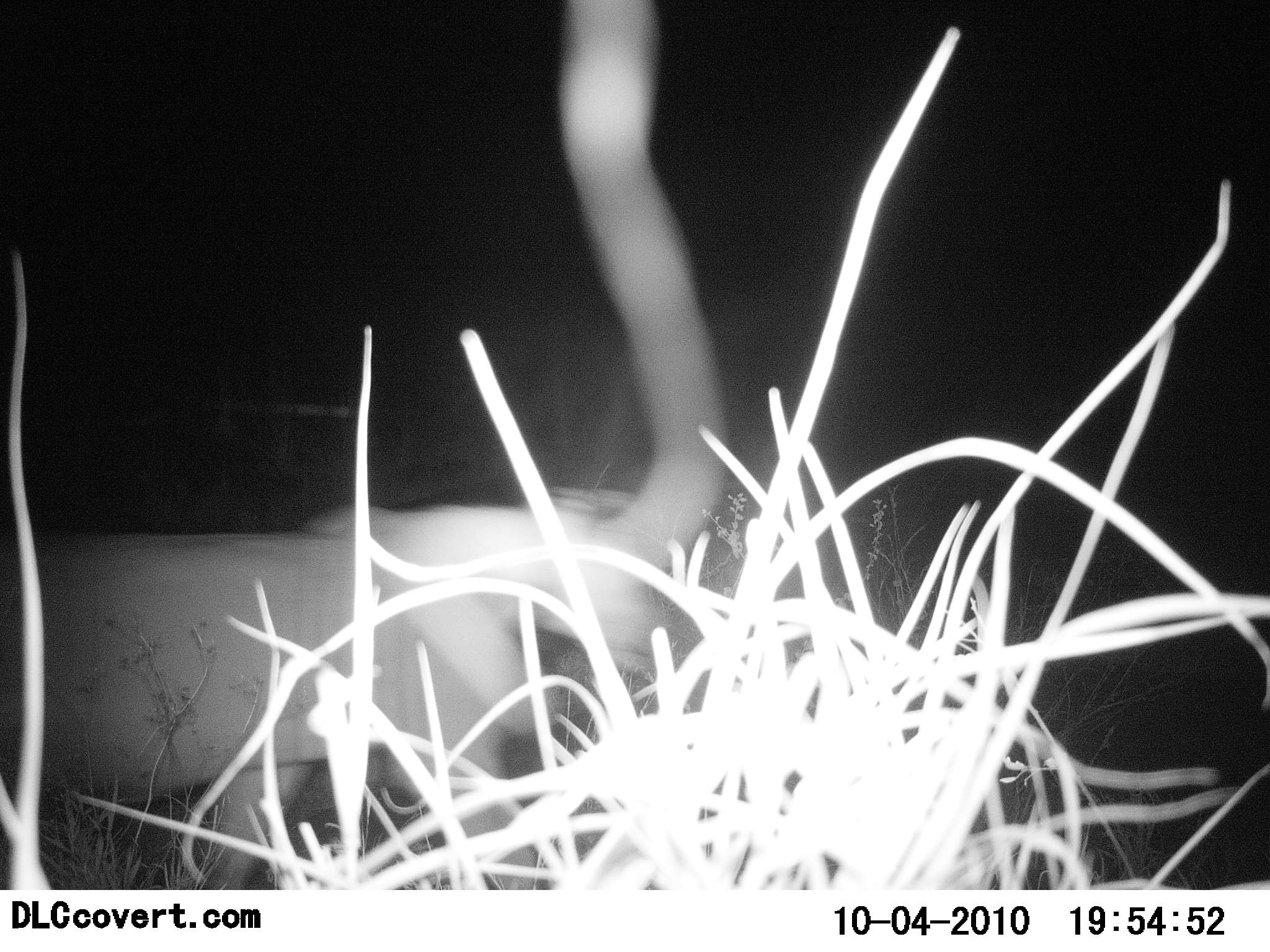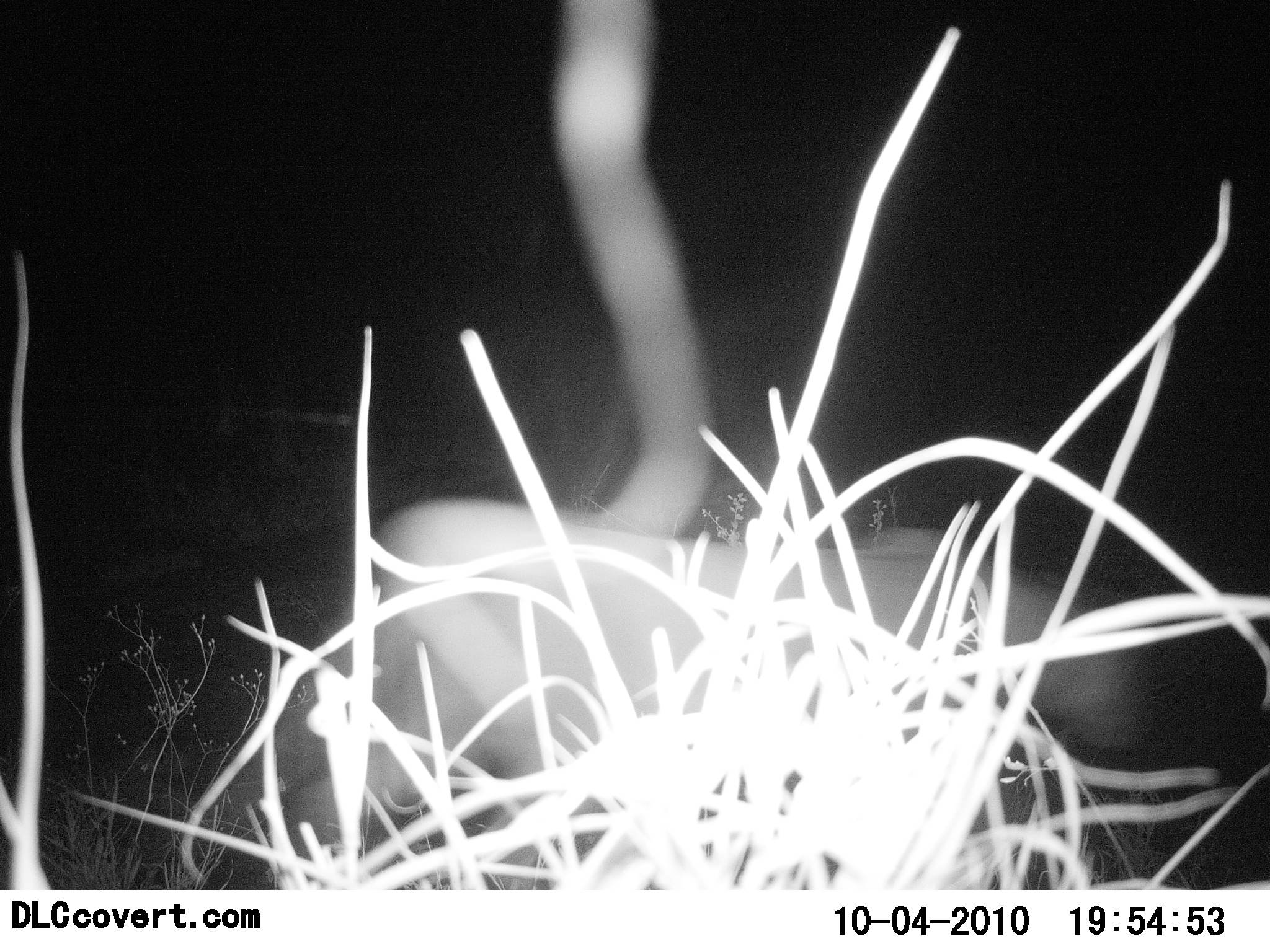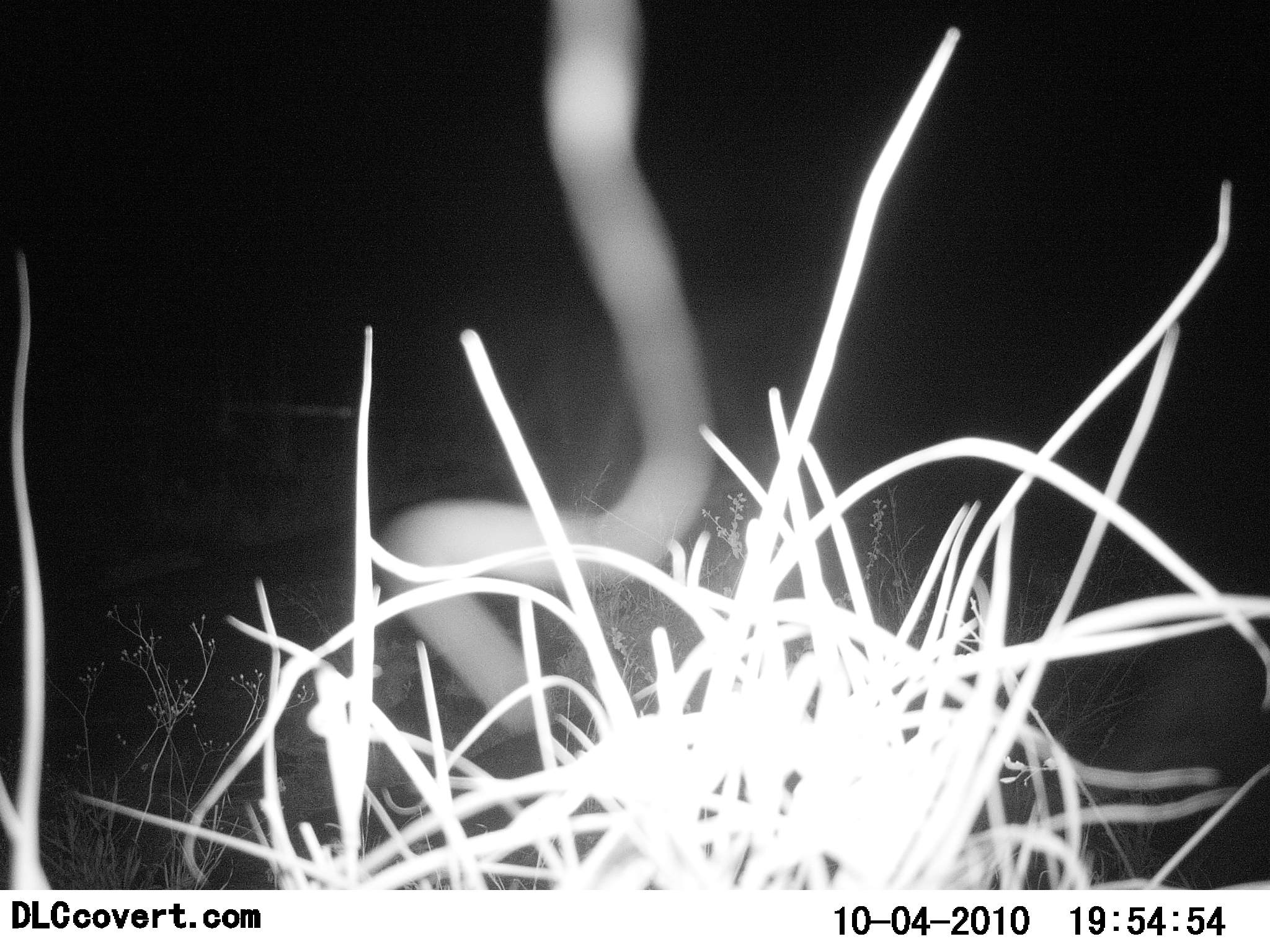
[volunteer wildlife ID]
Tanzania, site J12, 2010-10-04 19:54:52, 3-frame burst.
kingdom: Animalia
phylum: Chordata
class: Mammalia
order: Carnivora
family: Felidae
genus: Panthera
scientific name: Panthera leo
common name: lion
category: lionfemale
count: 1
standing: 0%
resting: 0%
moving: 100%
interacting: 0%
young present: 0%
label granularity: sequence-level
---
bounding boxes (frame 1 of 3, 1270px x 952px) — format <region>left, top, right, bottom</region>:
animal: <region>0, 501, 672, 890</region>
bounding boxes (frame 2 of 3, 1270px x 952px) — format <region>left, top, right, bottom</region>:
animal: <region>275, 497, 1149, 890</region>